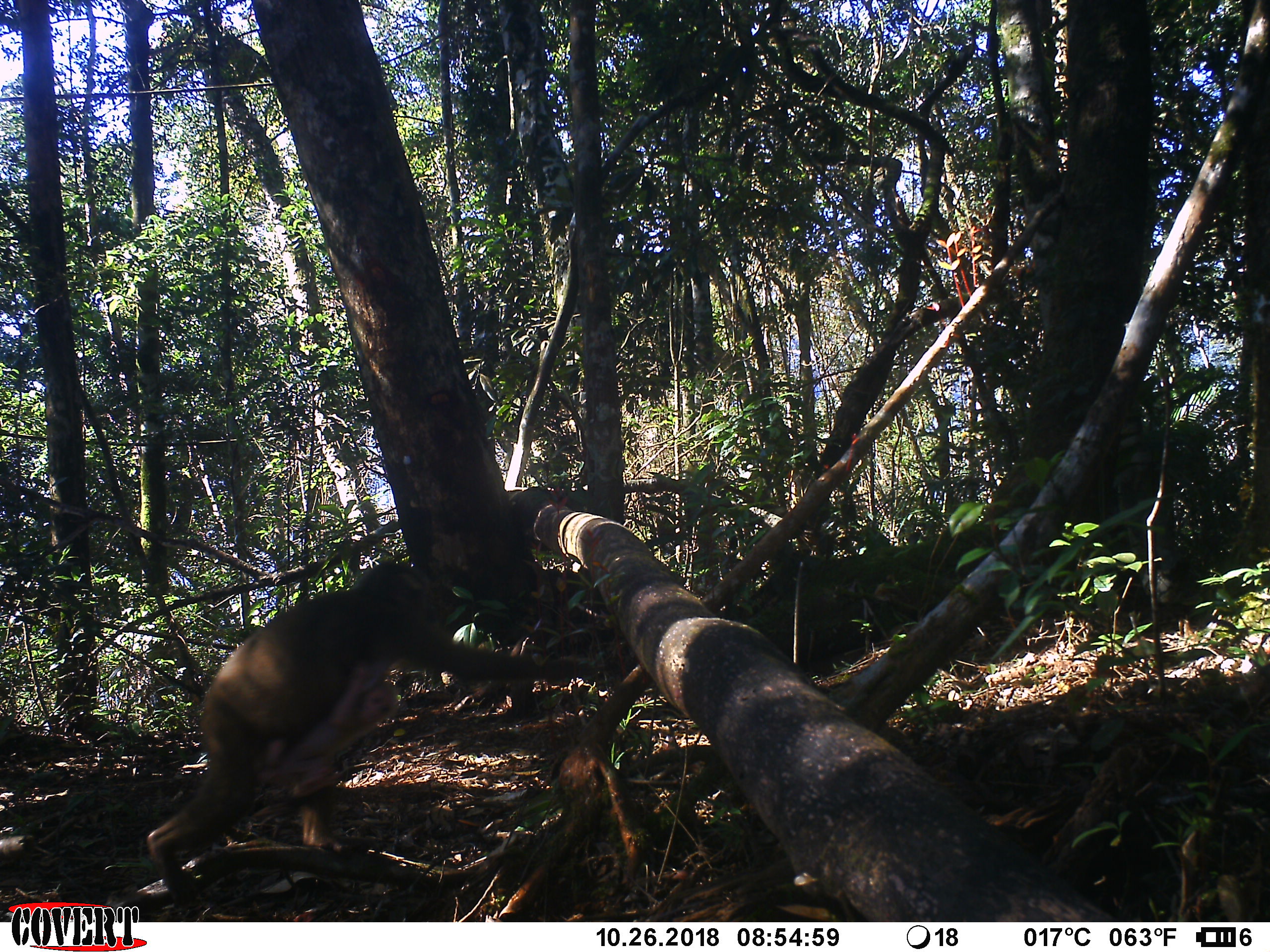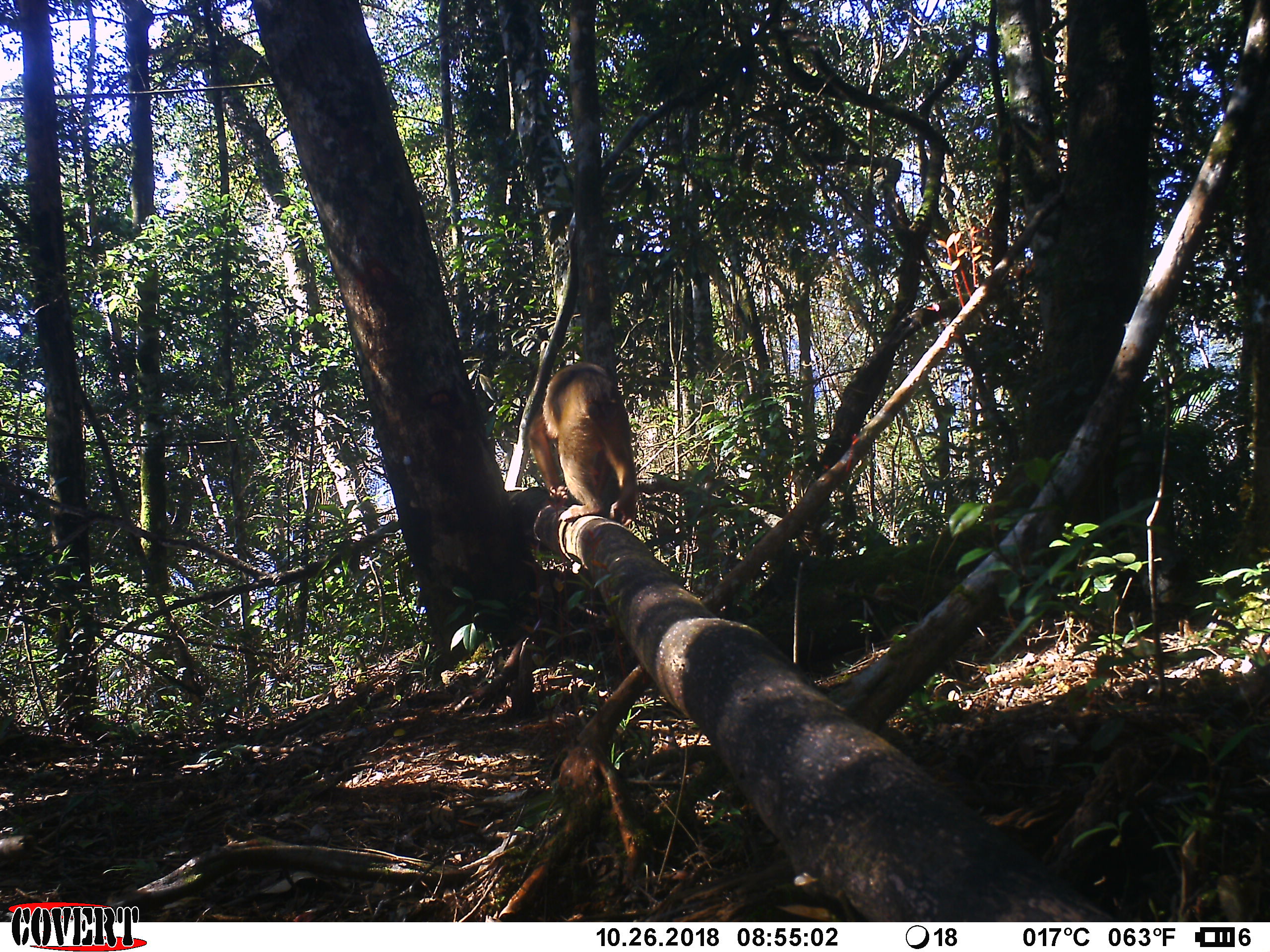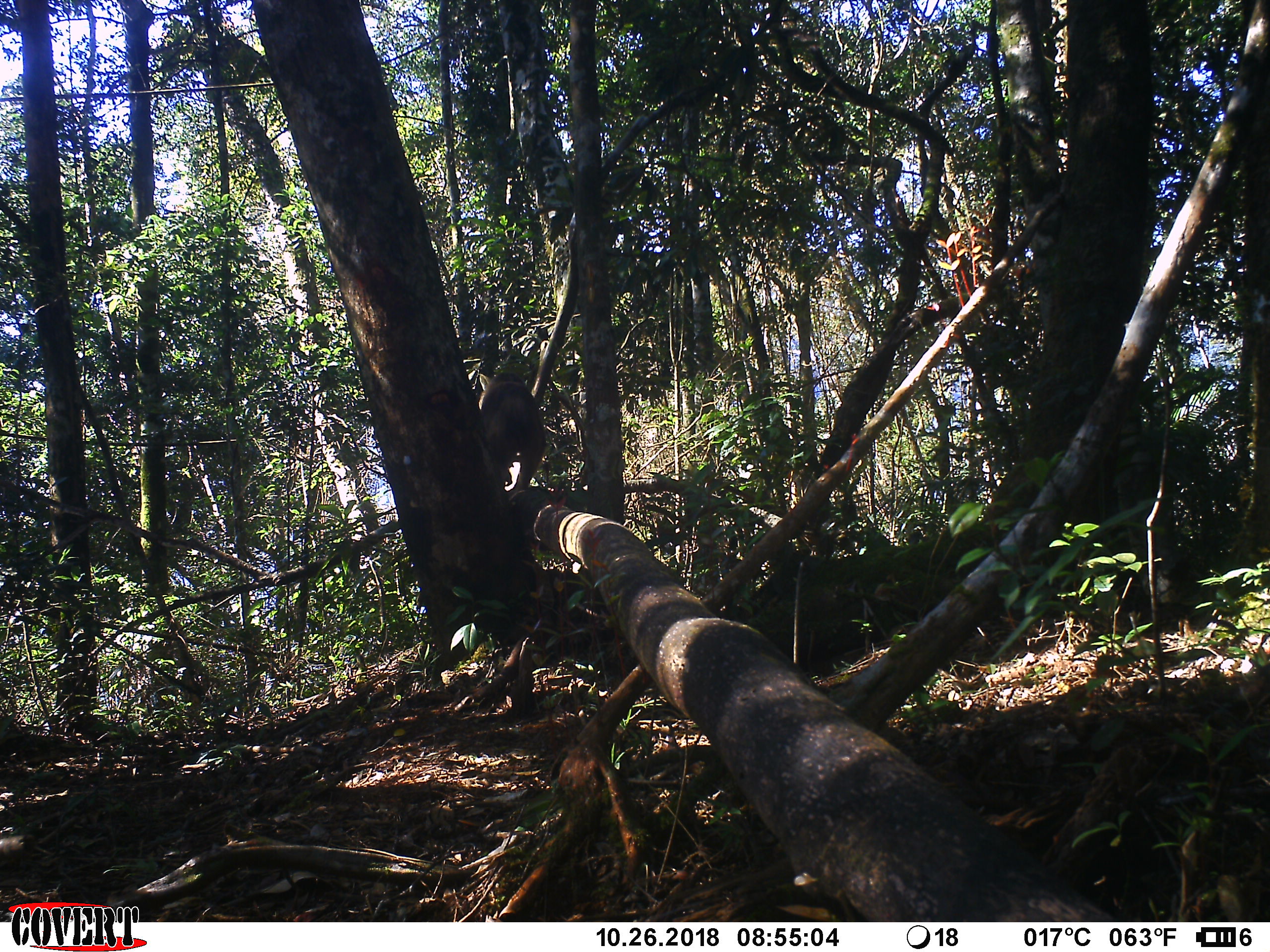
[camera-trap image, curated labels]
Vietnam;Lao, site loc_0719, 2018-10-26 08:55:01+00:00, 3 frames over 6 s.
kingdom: Animalia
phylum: Chordata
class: Mammalia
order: Primates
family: Cercopithecidae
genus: Macaca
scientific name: Macaca arctoides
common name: stump-tailed macaque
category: stump tailed macaque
Stump tailed macaque (stump-tailed macaque) (Macaca arctoides). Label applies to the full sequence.